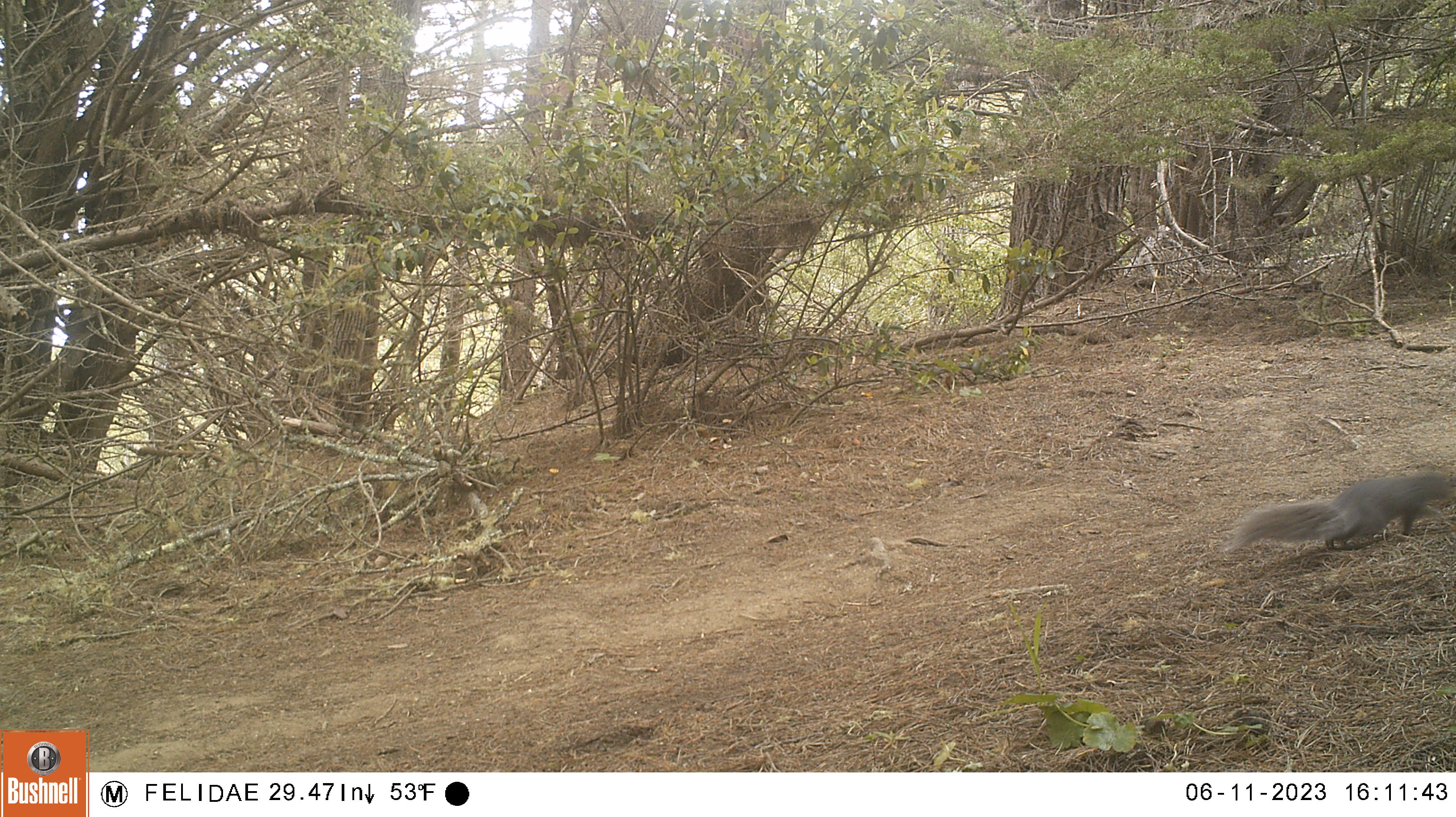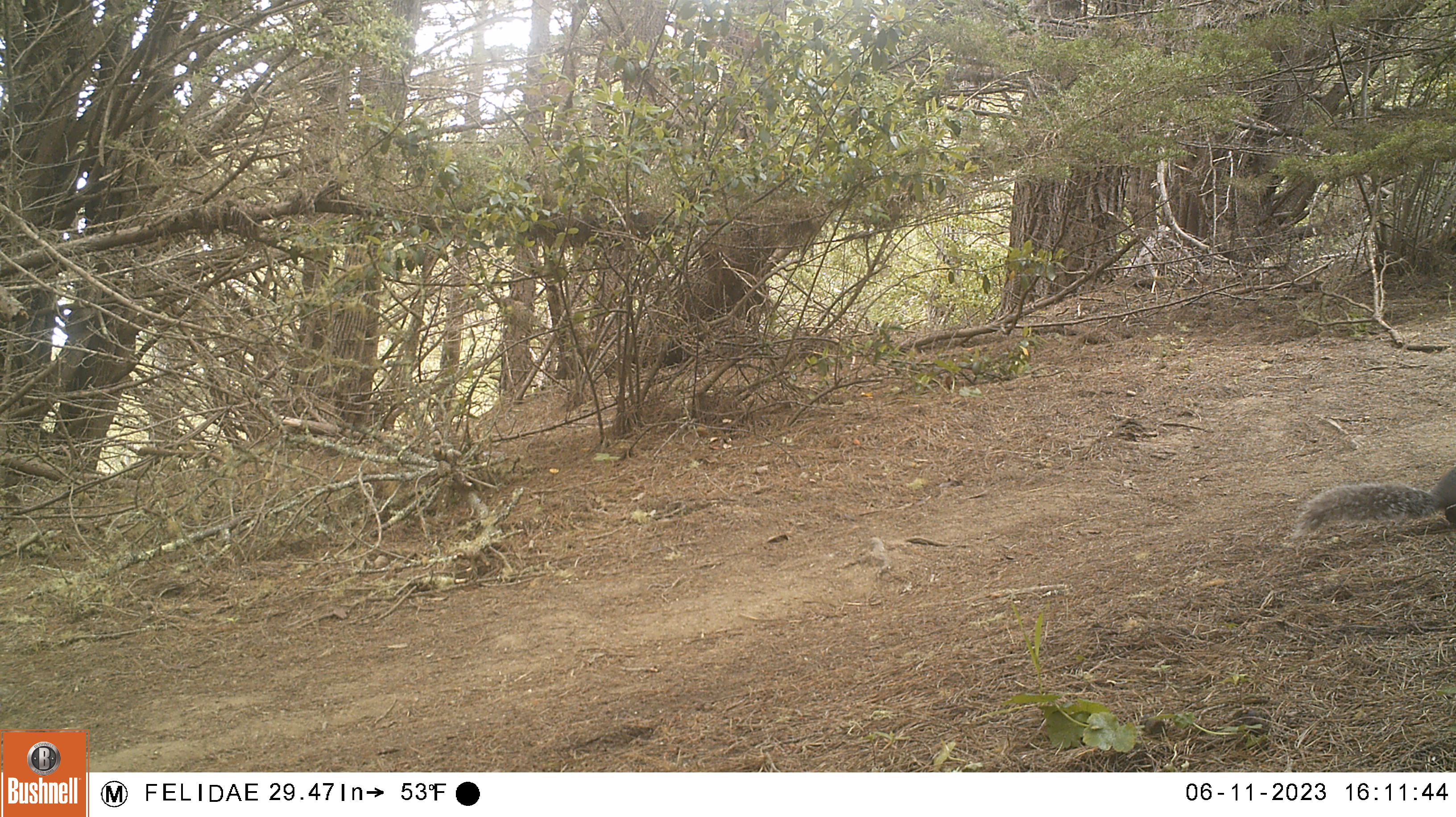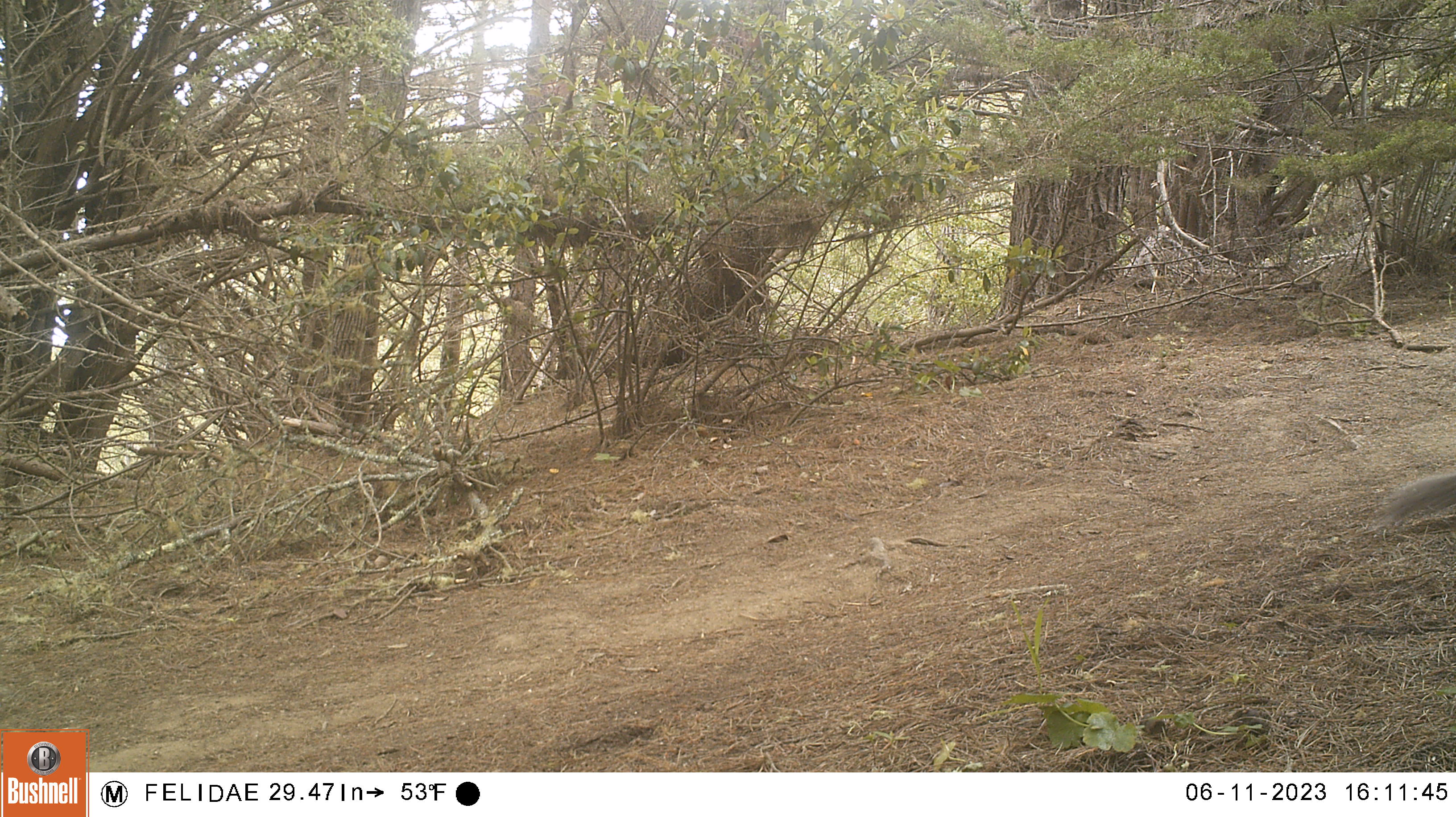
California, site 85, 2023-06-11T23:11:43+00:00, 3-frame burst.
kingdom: Animalia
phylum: Chordata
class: Mammalia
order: Rodentia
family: Sciuridae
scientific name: Sciuridae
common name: squirrel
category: unknown squirrel